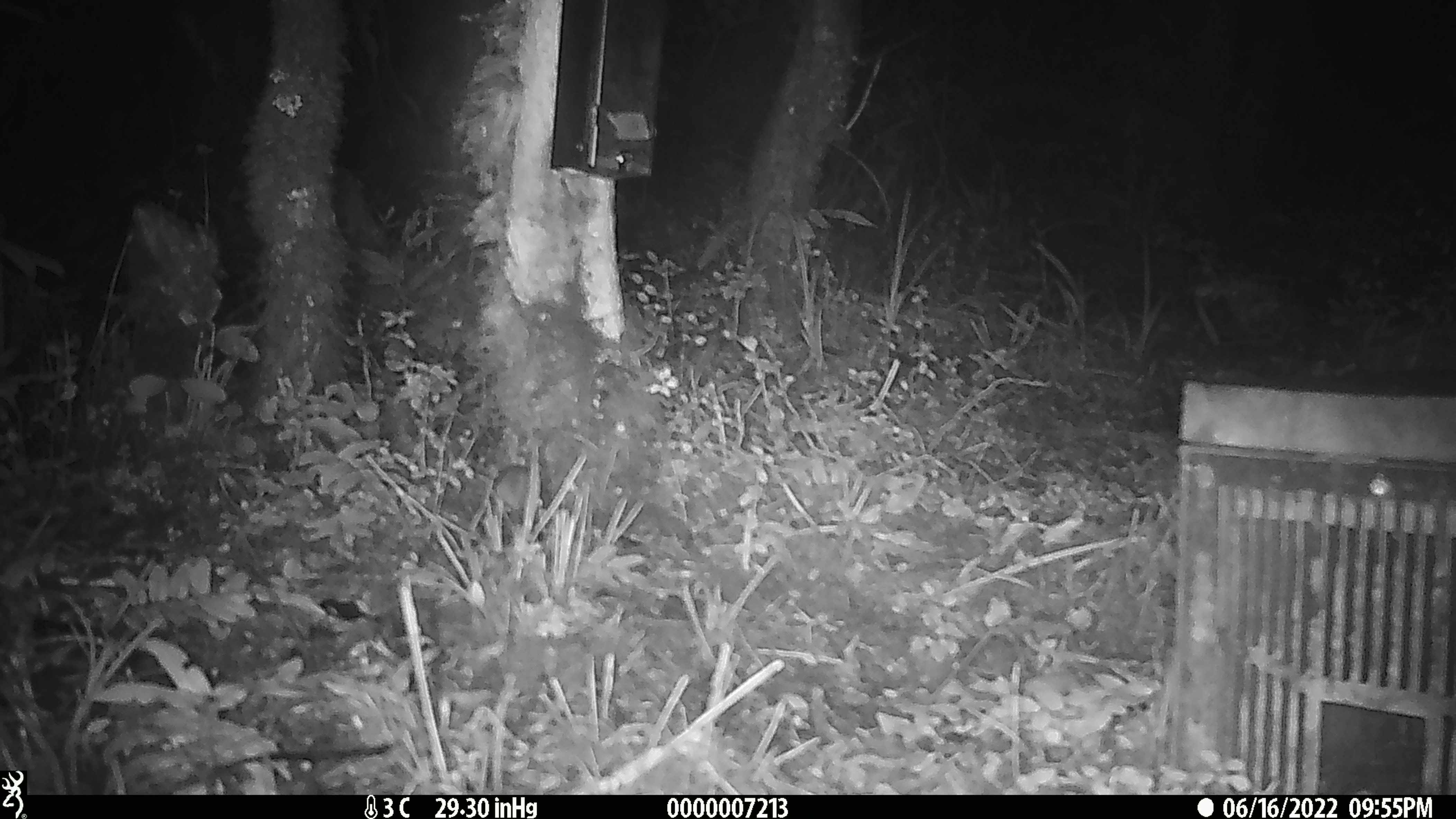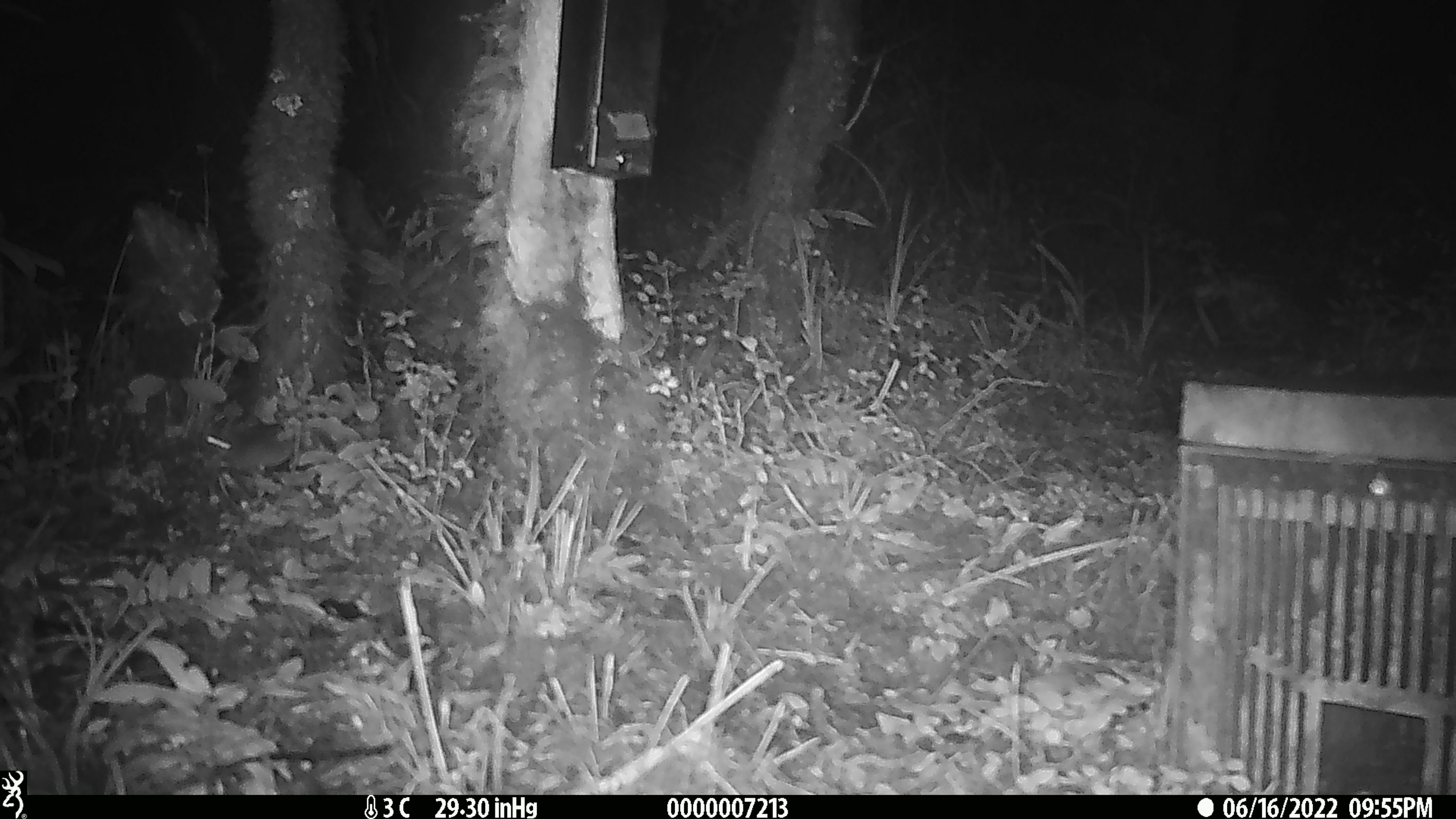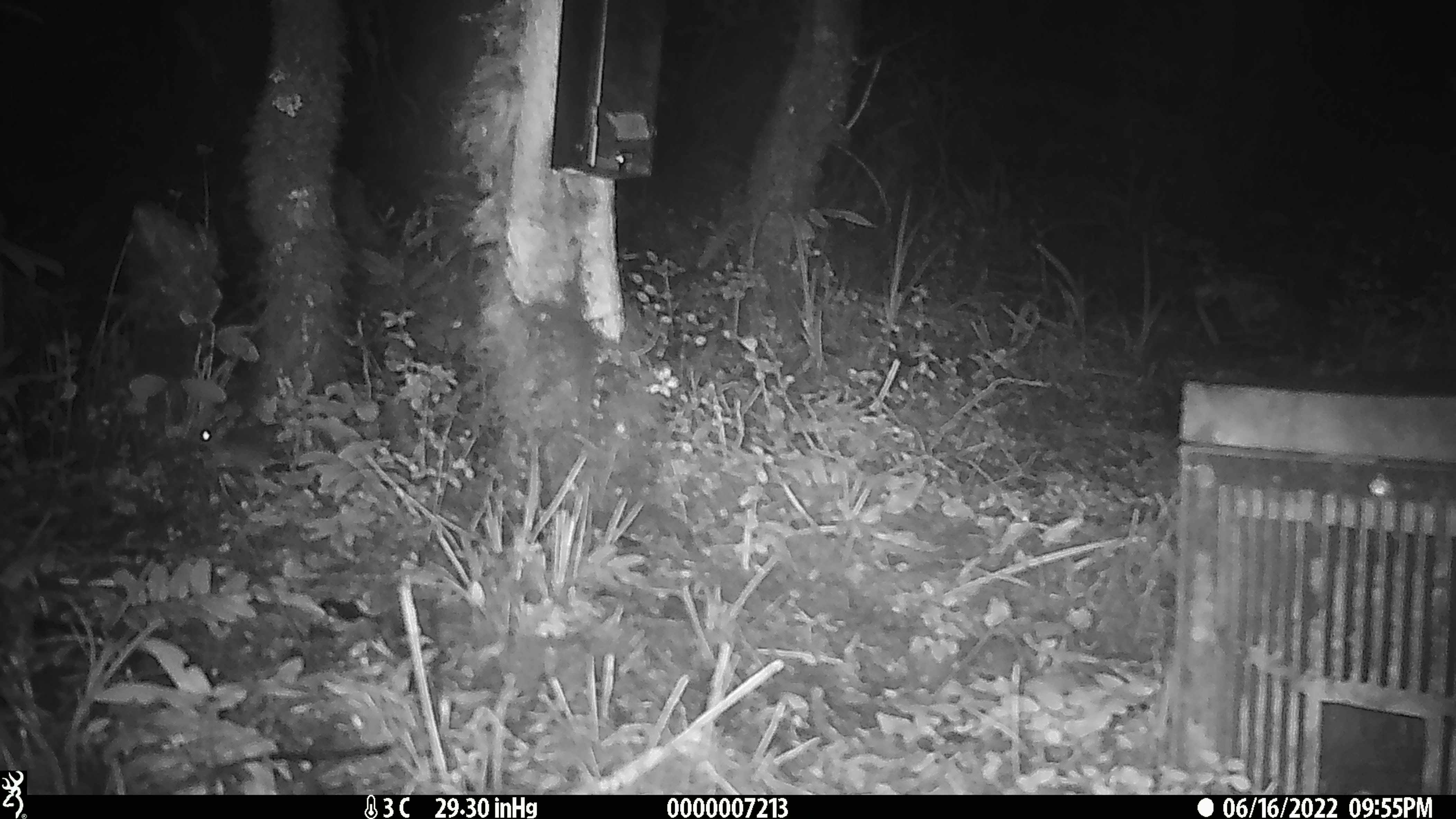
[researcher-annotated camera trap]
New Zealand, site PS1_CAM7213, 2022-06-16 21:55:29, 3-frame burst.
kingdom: Animalia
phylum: Chordata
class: Mammalia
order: Rodentia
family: Muridae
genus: Mus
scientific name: Mus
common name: mouse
Mouse (Mus).